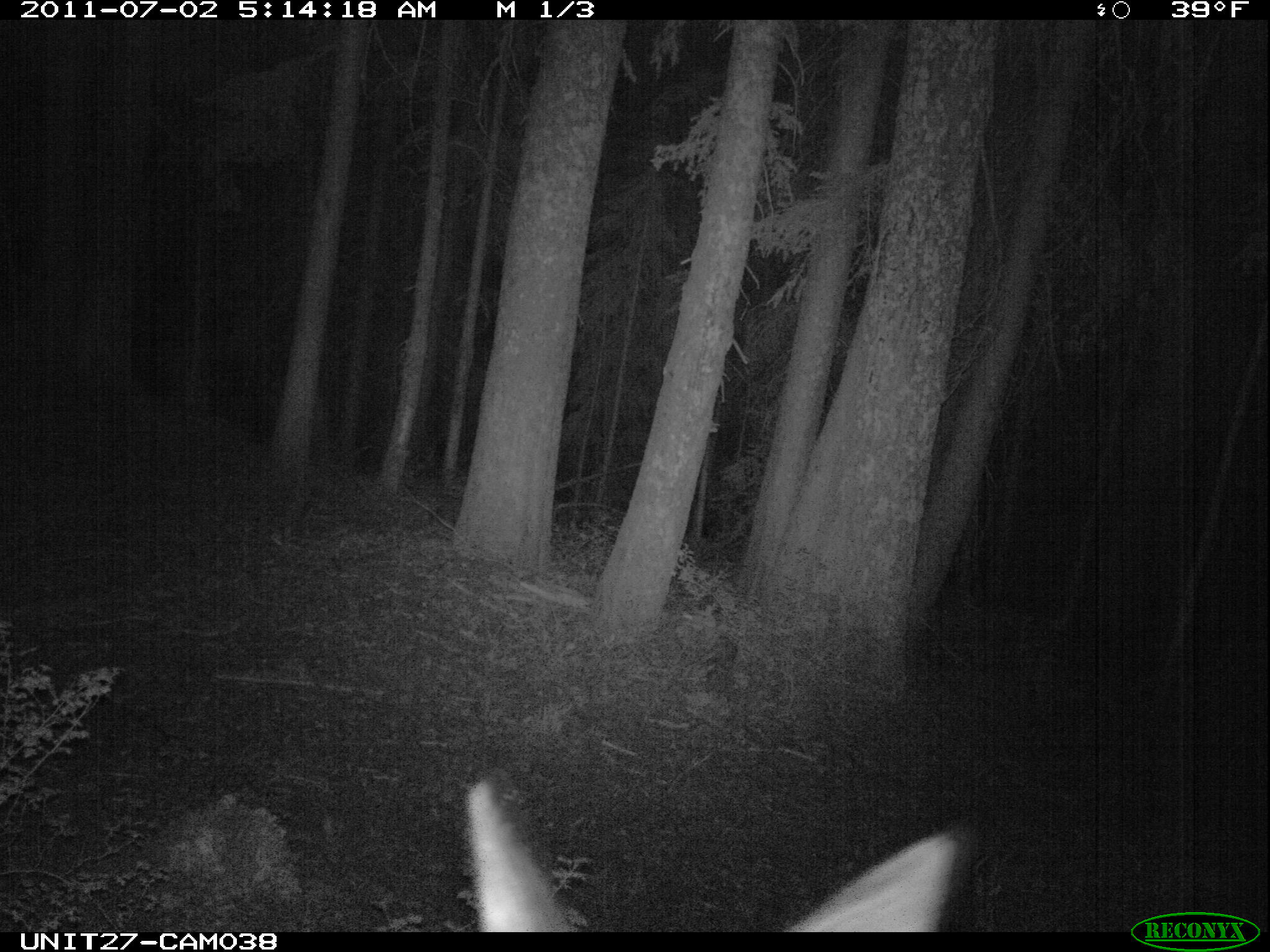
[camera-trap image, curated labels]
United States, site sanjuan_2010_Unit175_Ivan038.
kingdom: Animalia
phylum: Chordata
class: Mammalia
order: Artiodactyla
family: Cervidae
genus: Cervus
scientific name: Cervus elaphus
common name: red deer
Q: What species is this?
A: Cervus elaphus (red deer).